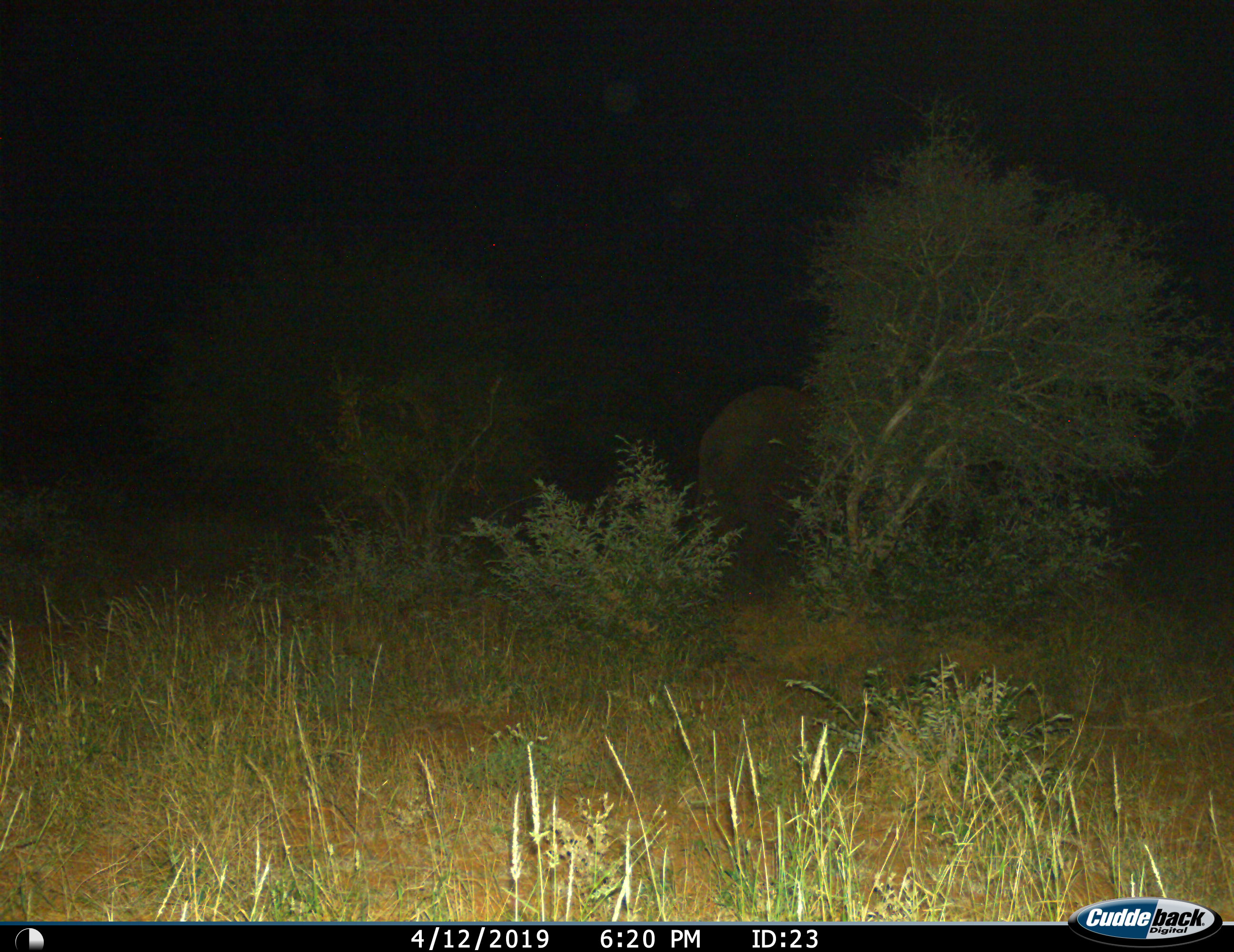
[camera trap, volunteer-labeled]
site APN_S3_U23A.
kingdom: Animalia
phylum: Chordata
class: Mammalia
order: Proboscidea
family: Elephantidae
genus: Loxodonta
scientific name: Loxodonta africana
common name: african bush elephant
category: elephant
Elephant (african bush elephant) (Loxodonta africana), count 1. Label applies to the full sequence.